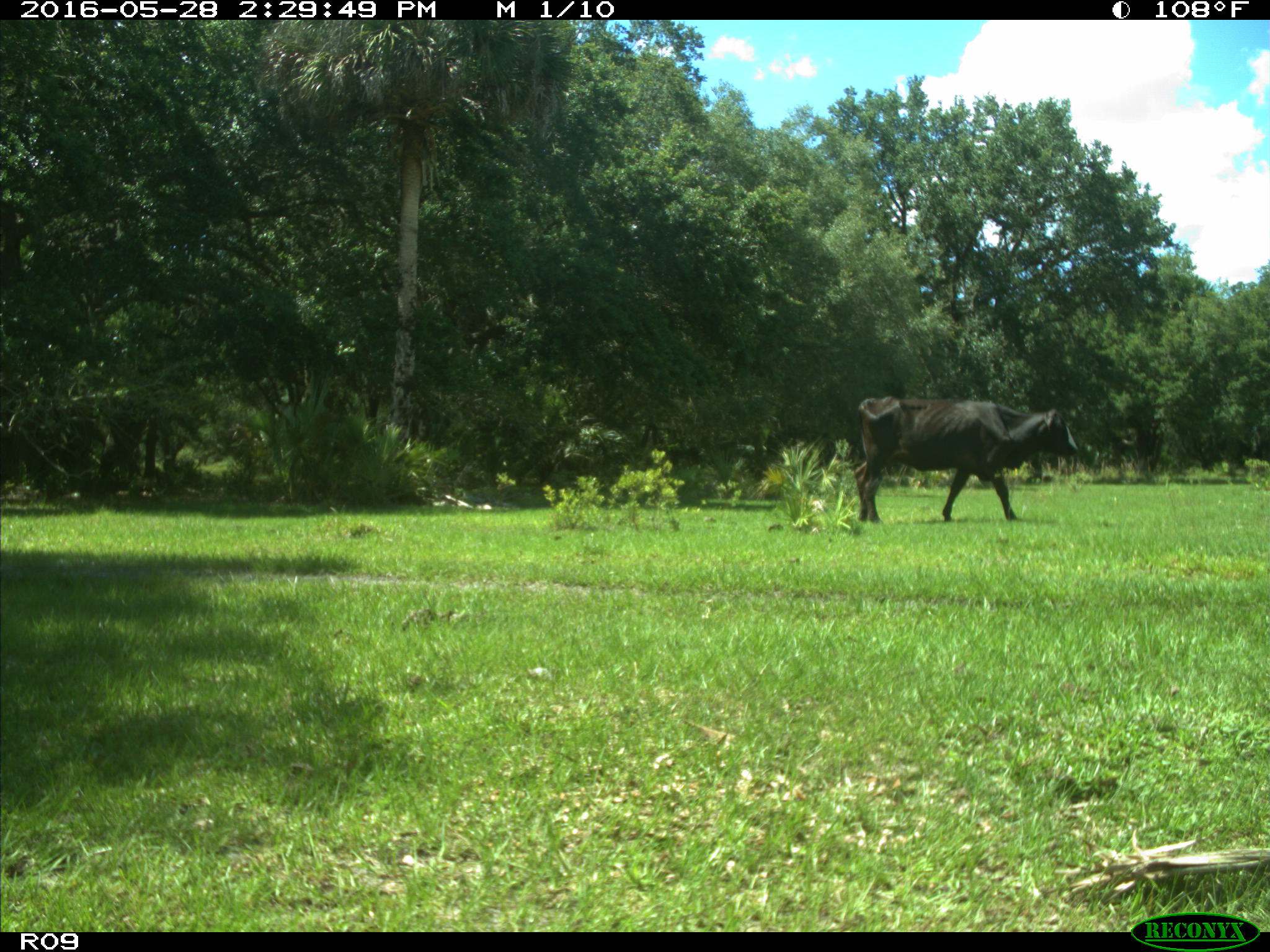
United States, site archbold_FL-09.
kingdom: Animalia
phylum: Chordata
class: Mammalia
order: Artiodactyla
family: Bovidae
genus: Bos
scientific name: Bos taurus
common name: domestic cow